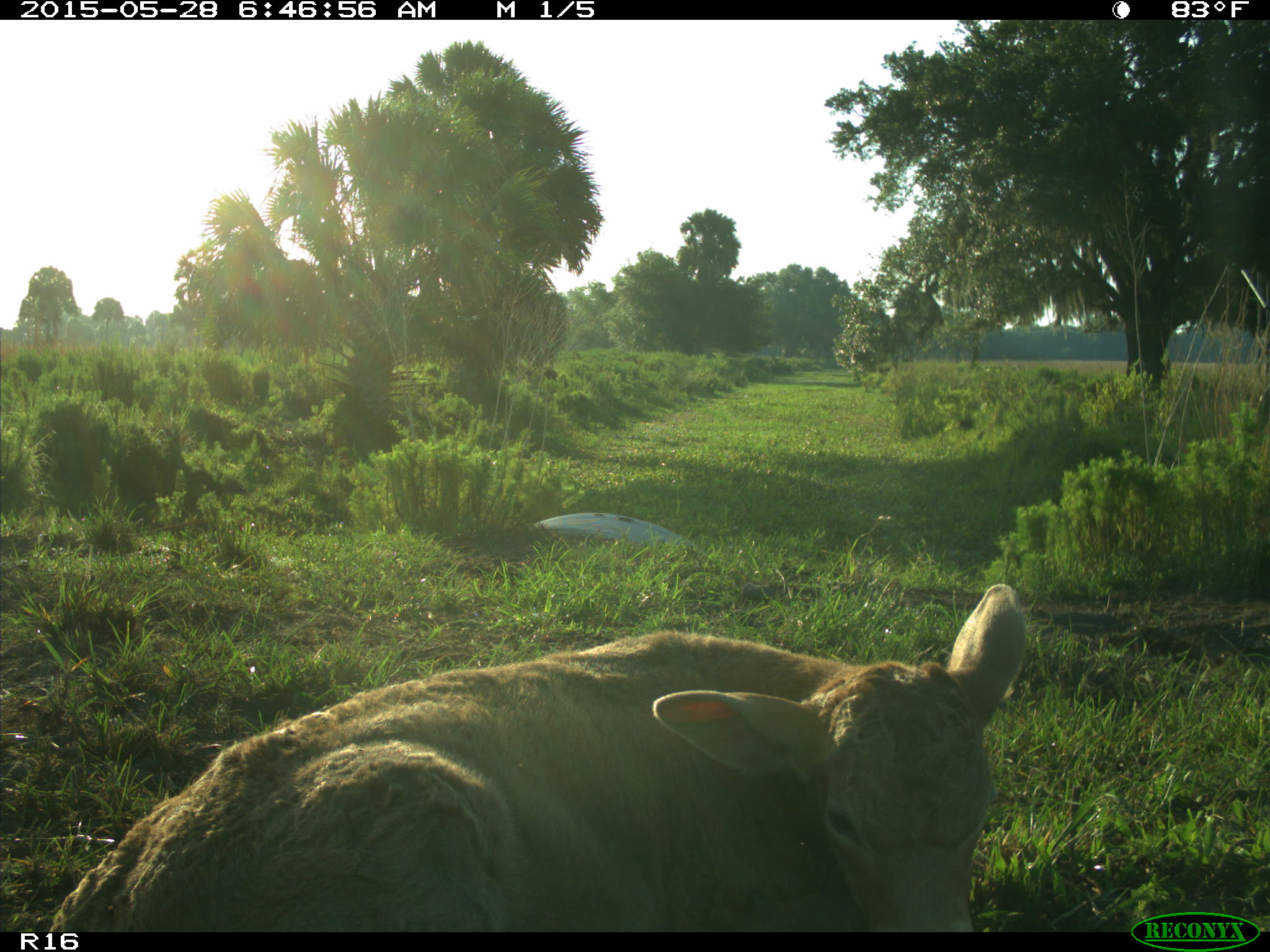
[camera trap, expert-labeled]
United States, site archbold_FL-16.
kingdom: Animalia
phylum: Chordata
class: Mammalia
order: Artiodactyla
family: Bovidae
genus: Bos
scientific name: Bos taurus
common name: domestic cow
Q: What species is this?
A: Bos taurus (domestic cow).